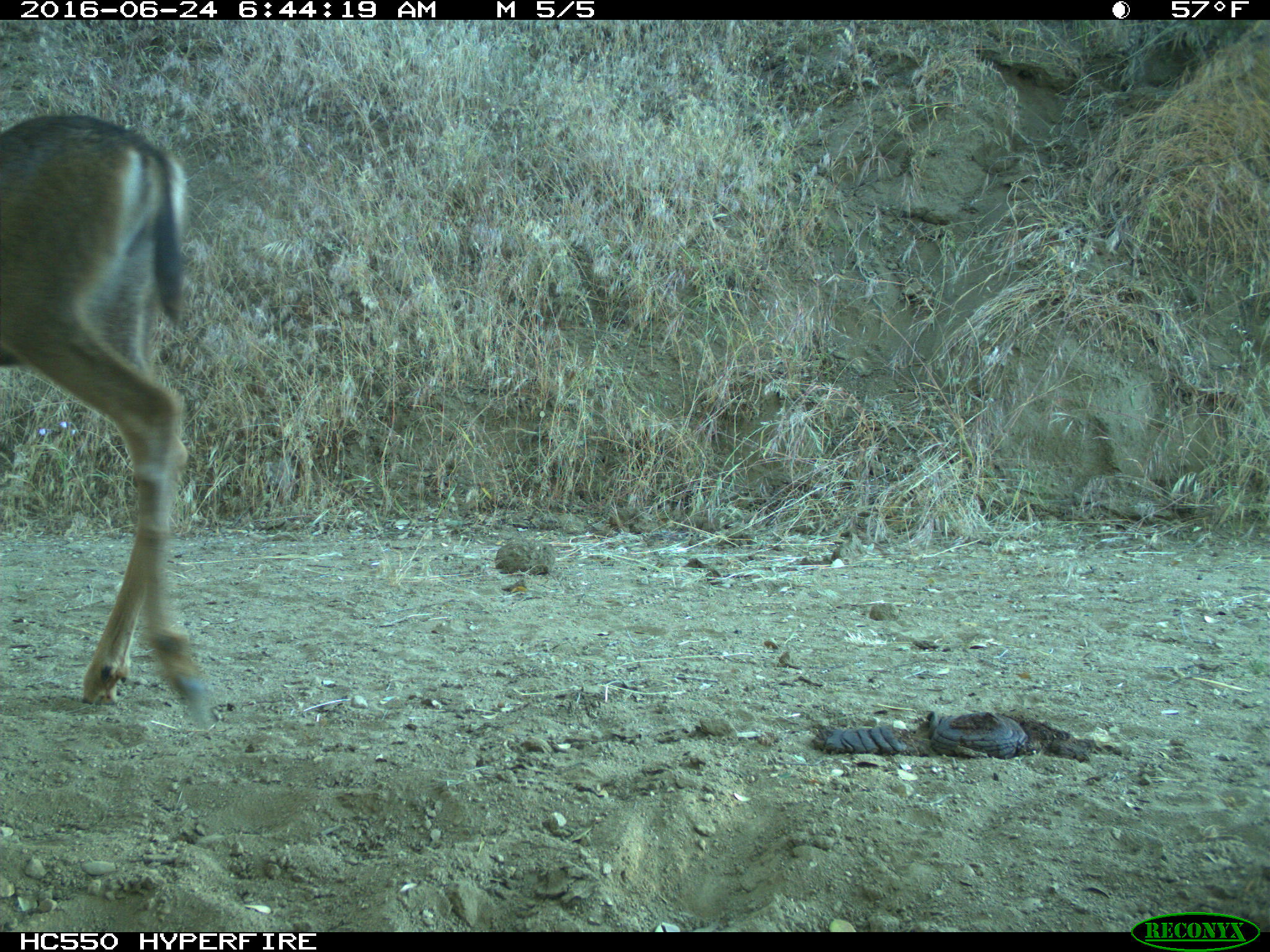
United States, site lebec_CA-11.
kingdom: Animalia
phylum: Chordata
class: Mammalia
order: Artiodactyla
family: Cervidae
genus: Odocoileus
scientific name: Odocoileus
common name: deer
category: unidentified deer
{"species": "unidentified deer (deer) (Odocoileus)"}